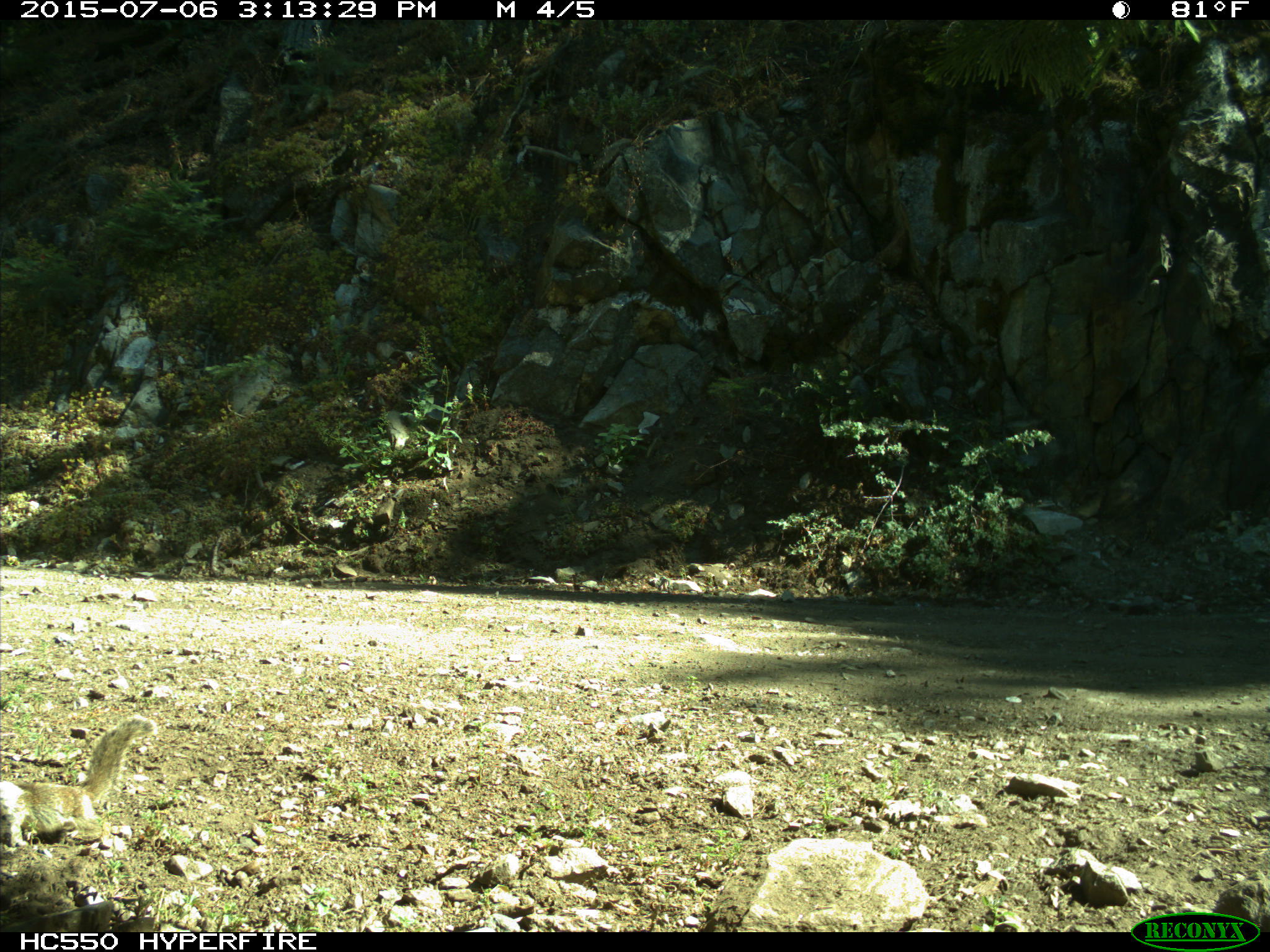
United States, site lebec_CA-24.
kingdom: Animalia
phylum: Chordata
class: Mammalia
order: Rodentia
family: Sciuridae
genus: Otospermophilus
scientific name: Otospermophilus beecheyi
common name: california ground squirrel